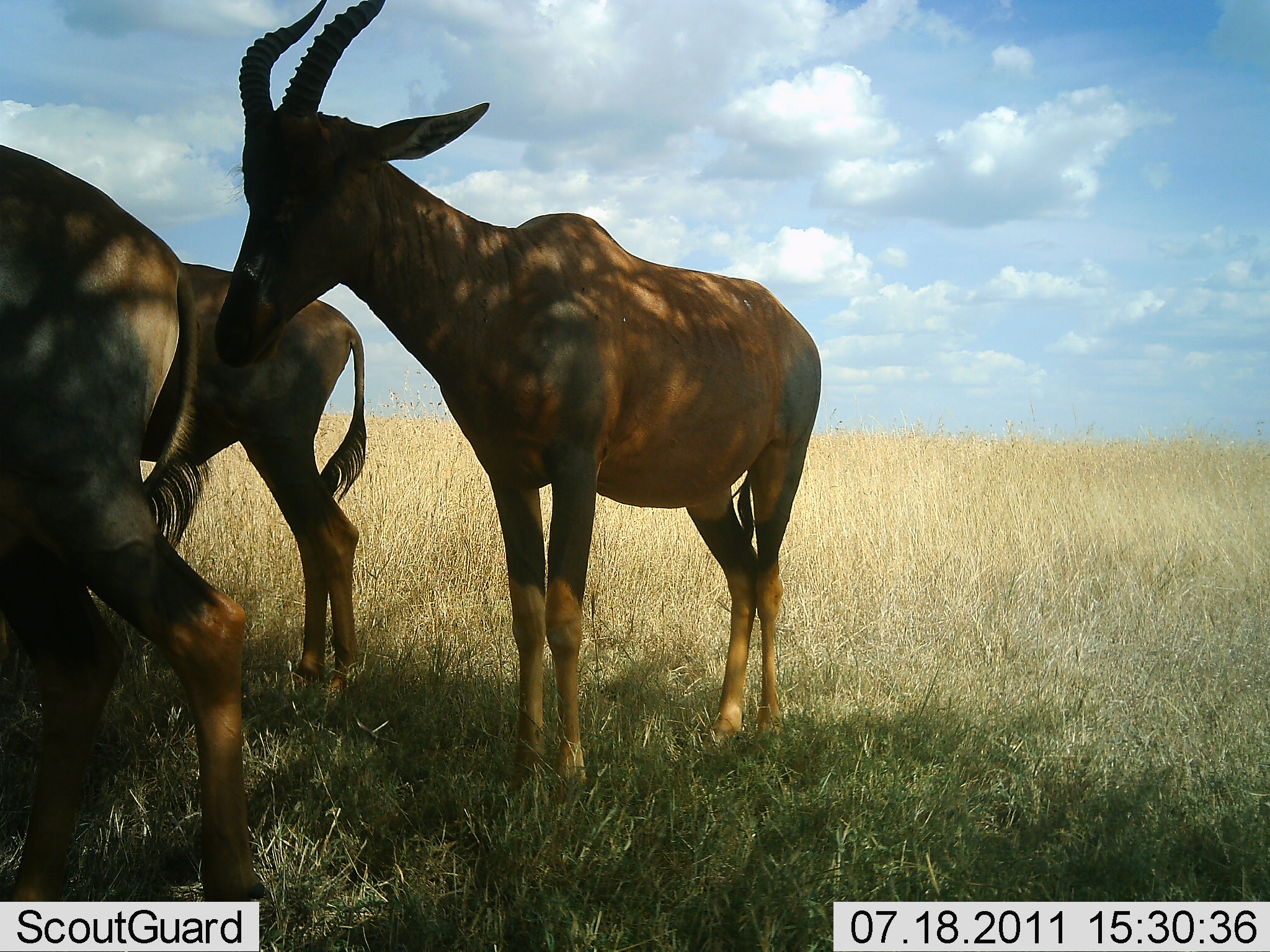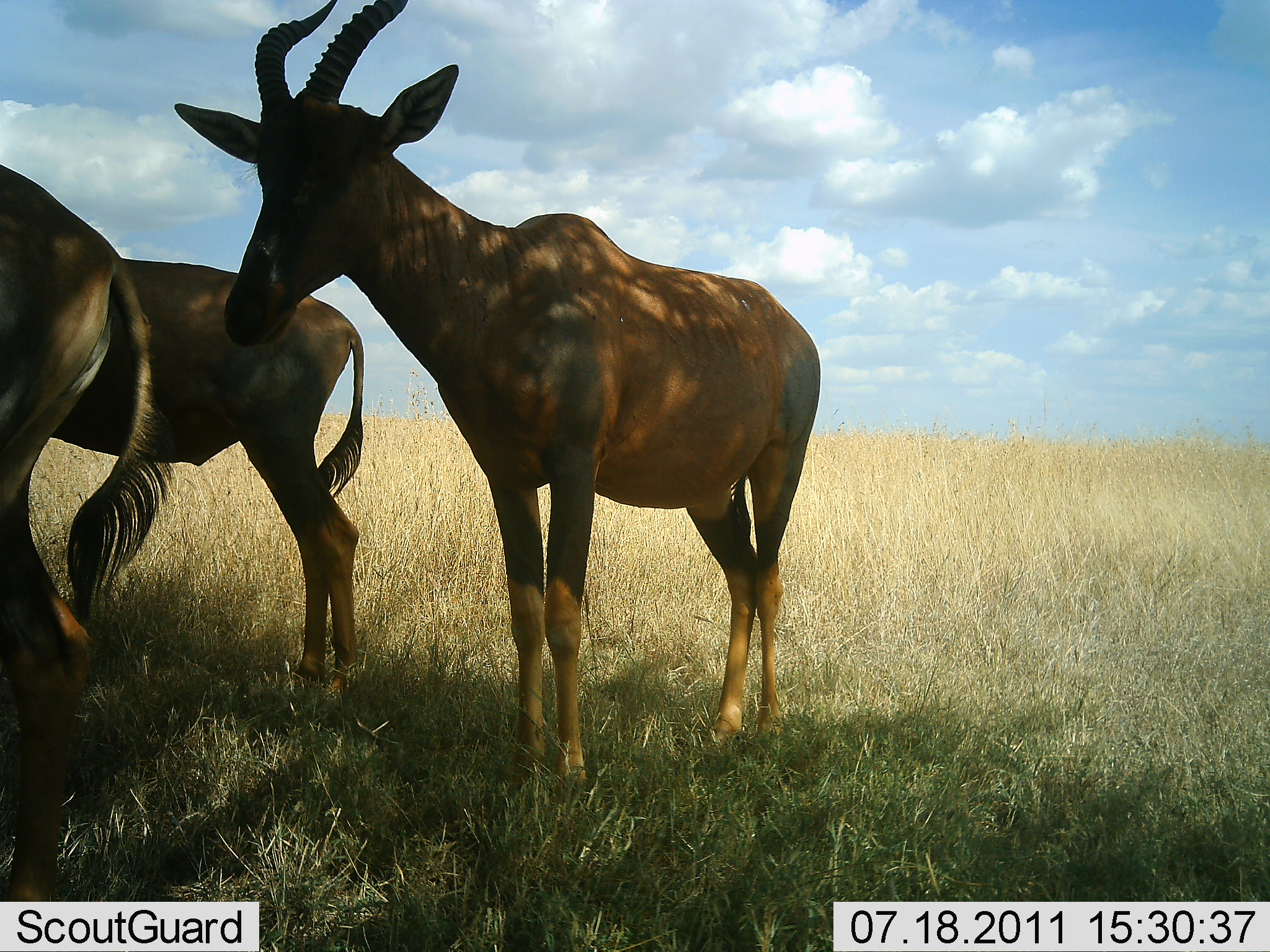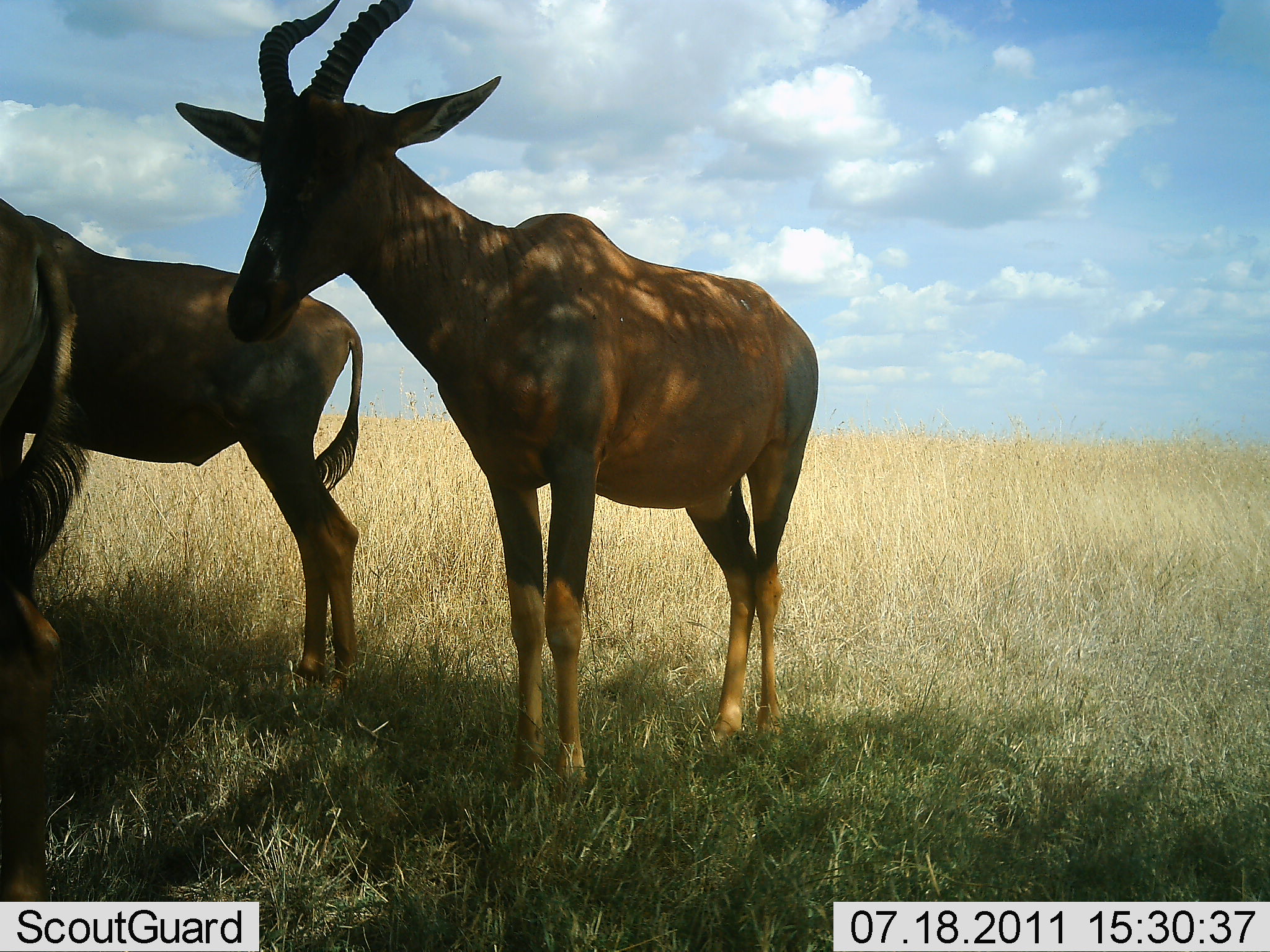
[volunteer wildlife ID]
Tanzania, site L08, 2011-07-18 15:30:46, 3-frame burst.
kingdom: Animalia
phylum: Chordata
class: Mammalia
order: Artiodactyla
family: Bovidae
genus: Damaliscus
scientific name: Damaliscus lunatus jimela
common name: topi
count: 3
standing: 100%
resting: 0%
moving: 20%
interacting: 0%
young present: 0%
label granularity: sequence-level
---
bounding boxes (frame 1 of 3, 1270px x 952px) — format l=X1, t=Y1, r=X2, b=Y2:
animal: l=214, t=1, r=822, b=804; l=0, t=141, r=262, b=902; l=0, t=262, r=368, b=700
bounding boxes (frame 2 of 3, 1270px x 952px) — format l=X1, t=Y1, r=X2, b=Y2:
animal: l=174, t=0, r=820, b=796; l=47, t=259, r=365, b=707; l=0, t=165, r=174, b=901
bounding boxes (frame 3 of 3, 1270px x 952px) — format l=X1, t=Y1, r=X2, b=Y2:
animal: l=177, t=0, r=822, b=803; l=3, t=198, r=364, b=698; l=1, t=196, r=94, b=900